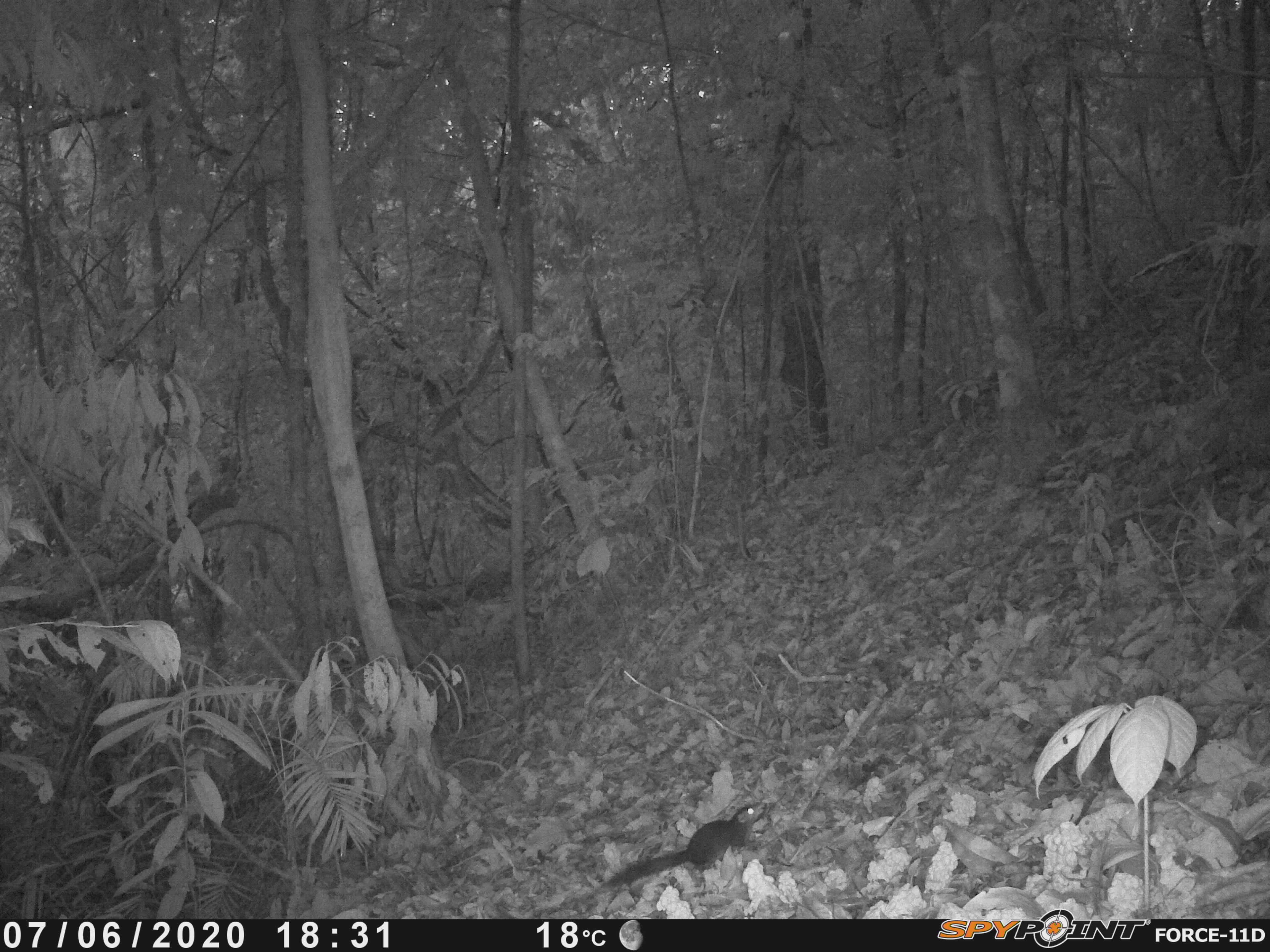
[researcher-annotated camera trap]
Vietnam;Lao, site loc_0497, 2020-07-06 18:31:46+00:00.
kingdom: Animalia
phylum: Chordata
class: Mammalia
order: Scandentia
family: Tupaiidae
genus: Tupaia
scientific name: Tupaia belangeri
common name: northern treeshrew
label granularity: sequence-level